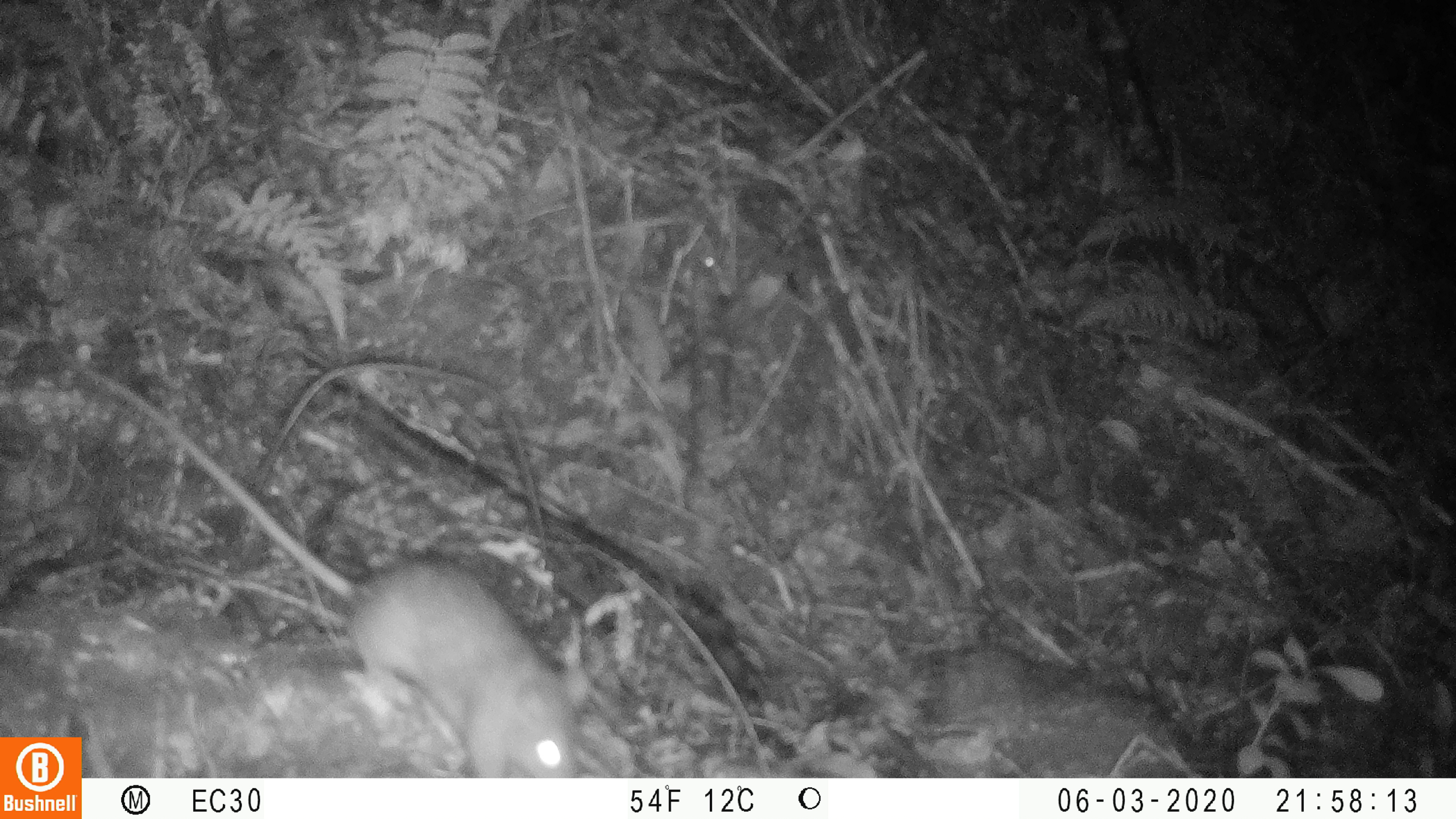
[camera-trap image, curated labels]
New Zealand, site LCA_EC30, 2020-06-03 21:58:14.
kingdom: Animalia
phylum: Chordata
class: Mammalia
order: Rodentia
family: Muridae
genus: Rattus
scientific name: Rattus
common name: rat